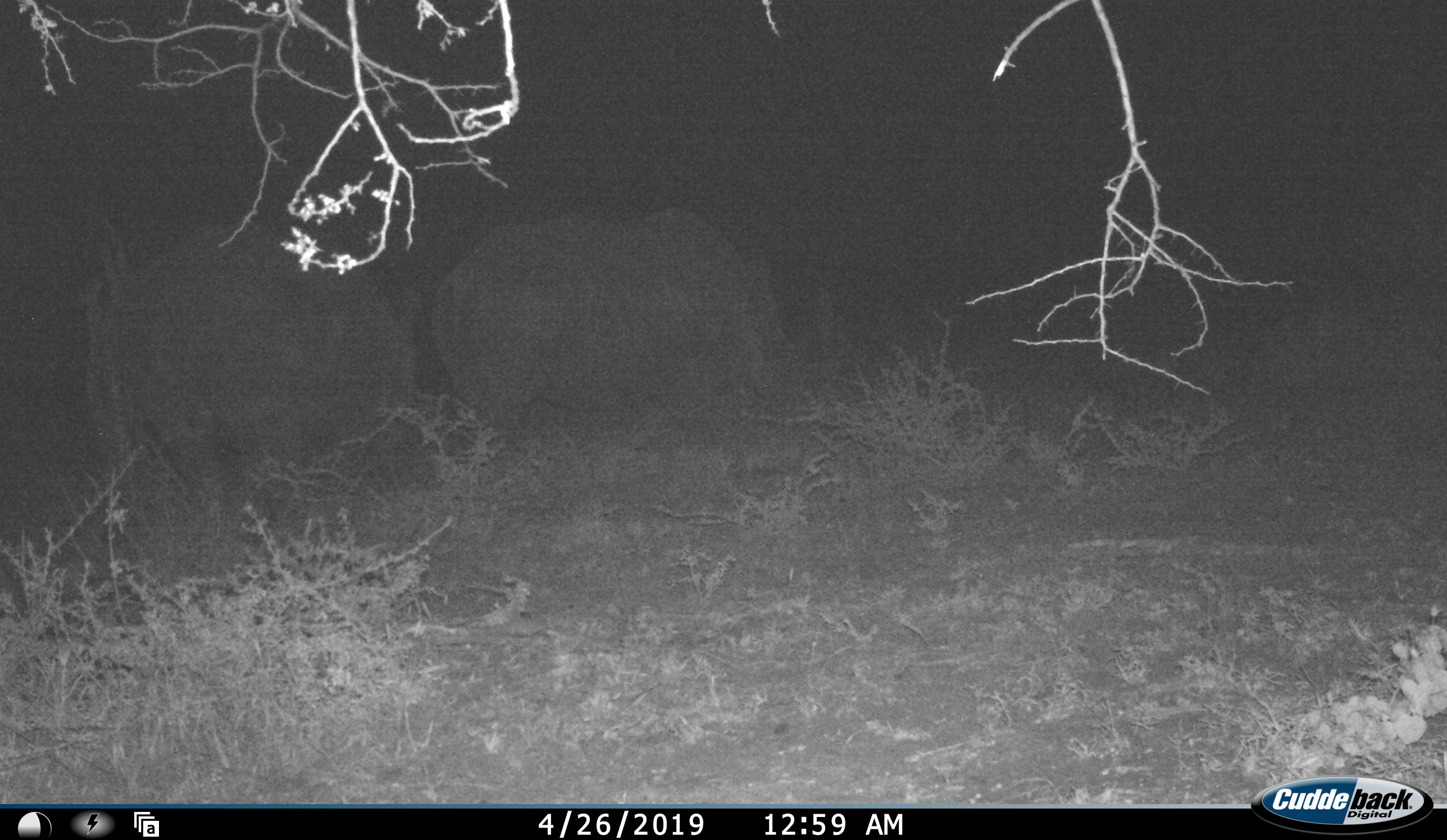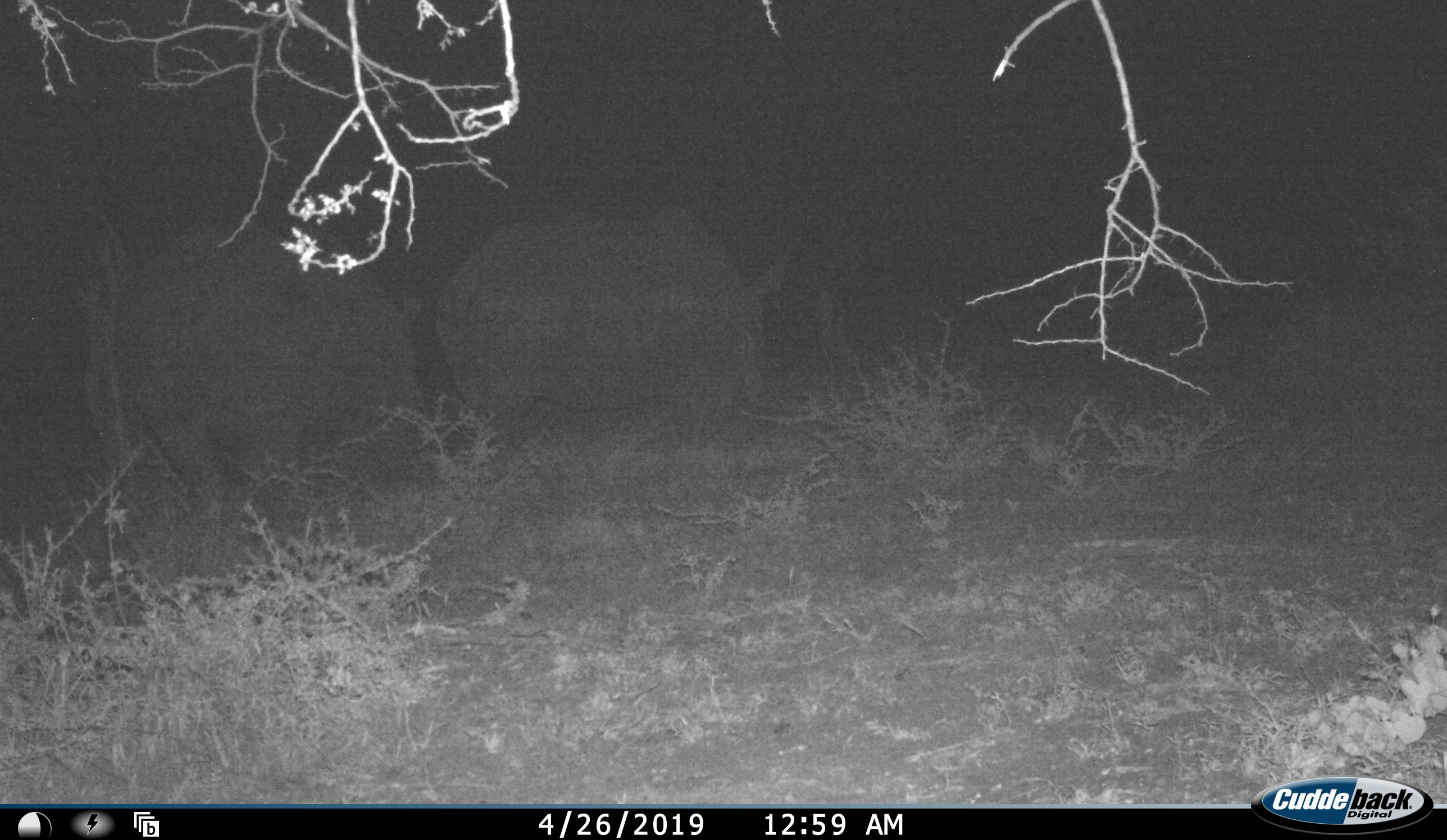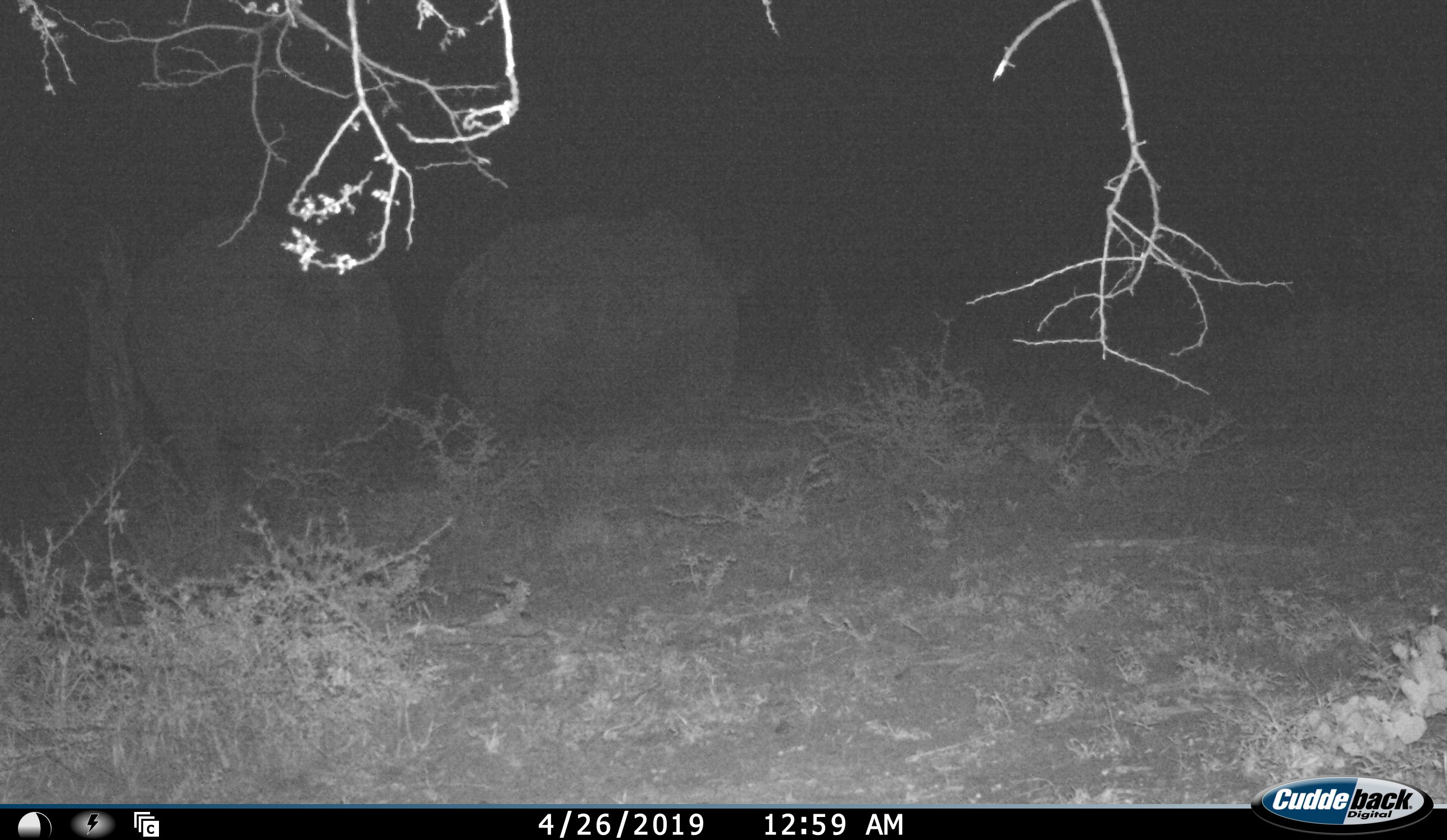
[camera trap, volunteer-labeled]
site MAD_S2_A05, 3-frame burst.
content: unidentified animal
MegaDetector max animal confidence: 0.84